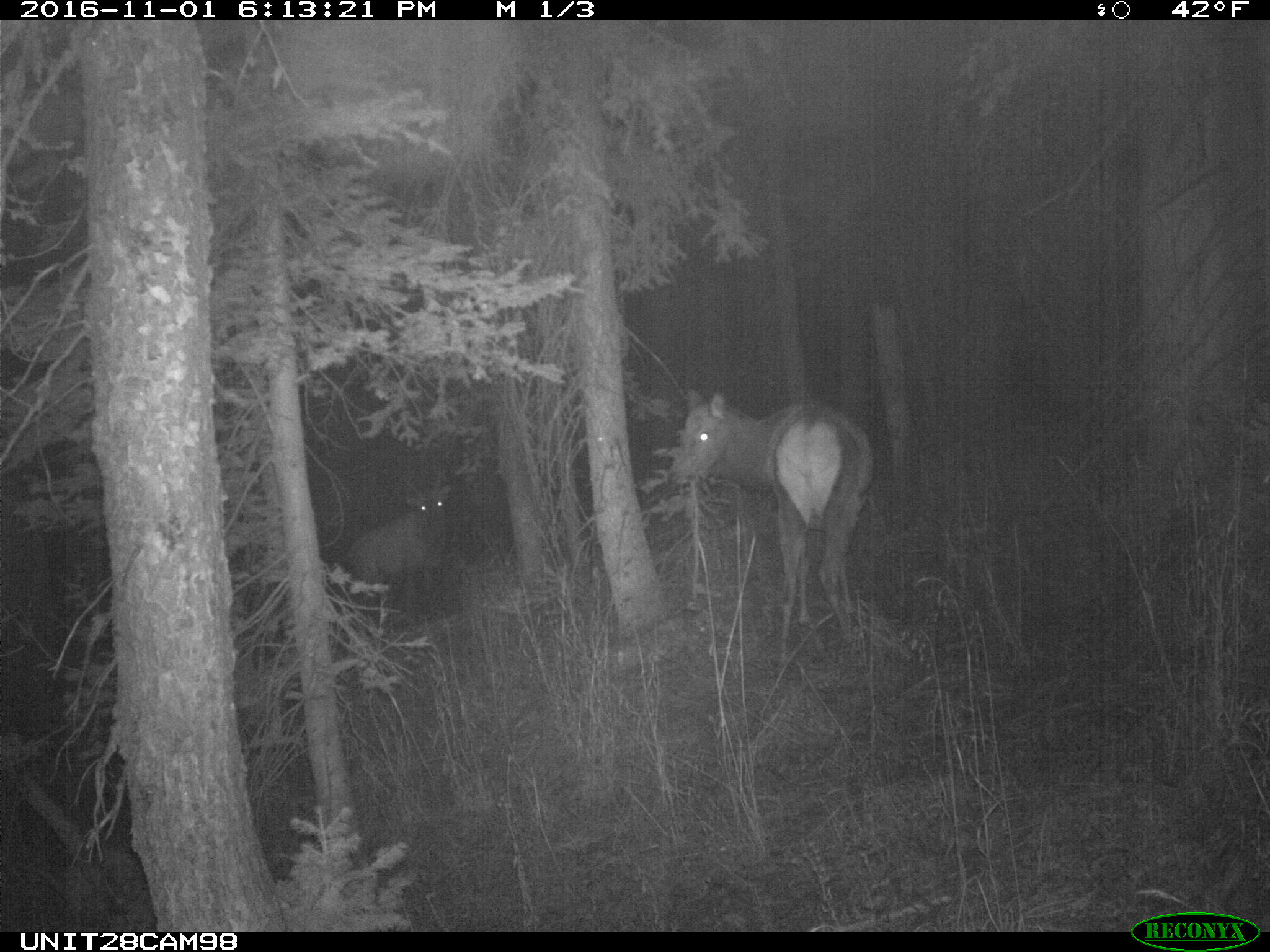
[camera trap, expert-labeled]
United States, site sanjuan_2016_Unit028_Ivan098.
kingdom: Animalia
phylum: Chordata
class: Mammalia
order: Artiodactyla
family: Cervidae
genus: Cervus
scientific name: Cervus elaphus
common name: red deer